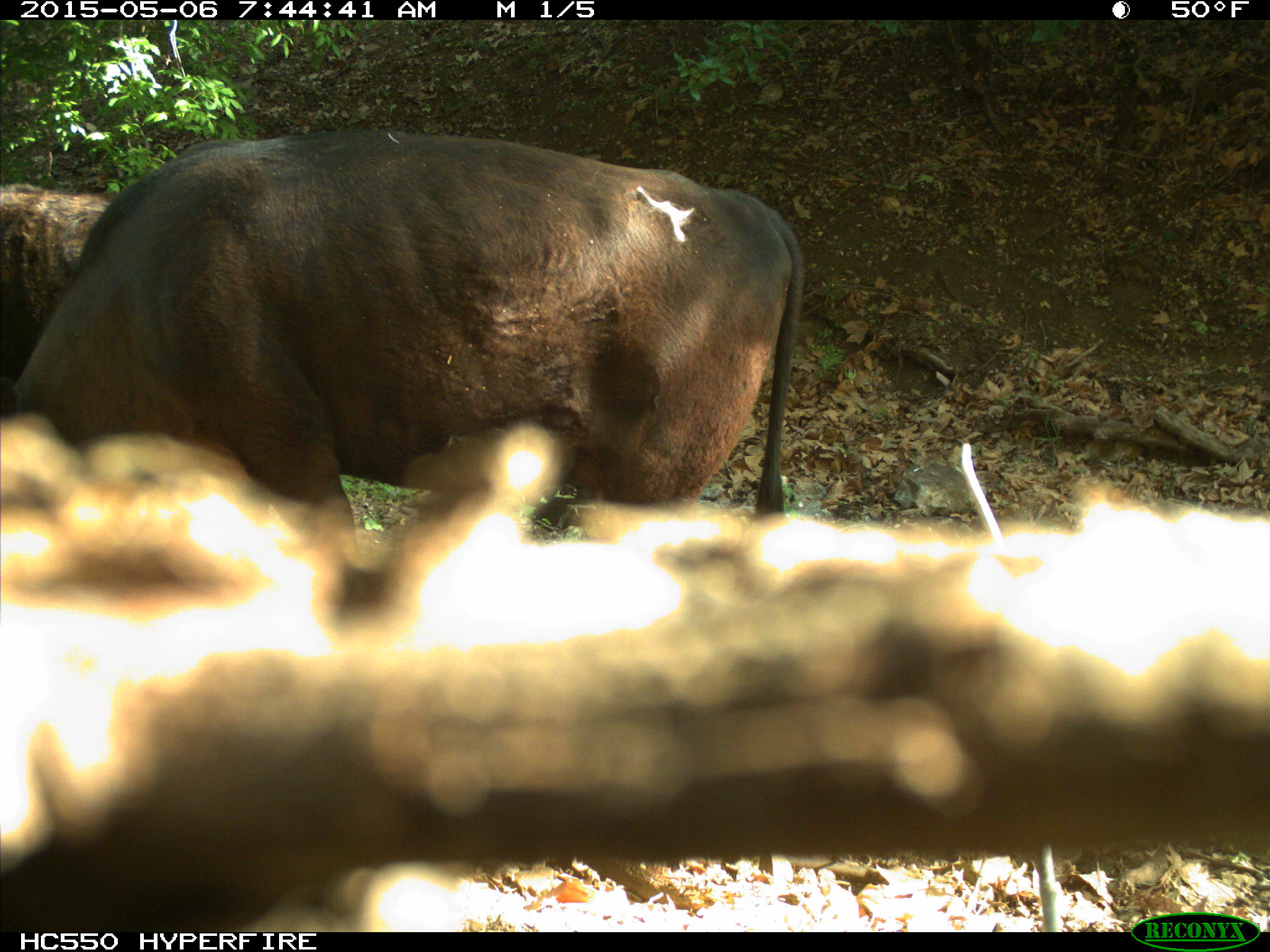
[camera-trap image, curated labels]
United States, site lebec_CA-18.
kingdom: Animalia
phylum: Chordata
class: Mammalia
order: Artiodactyla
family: Bovidae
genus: Bos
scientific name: Bos taurus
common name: domestic cow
Bos taurus (domestic cow).